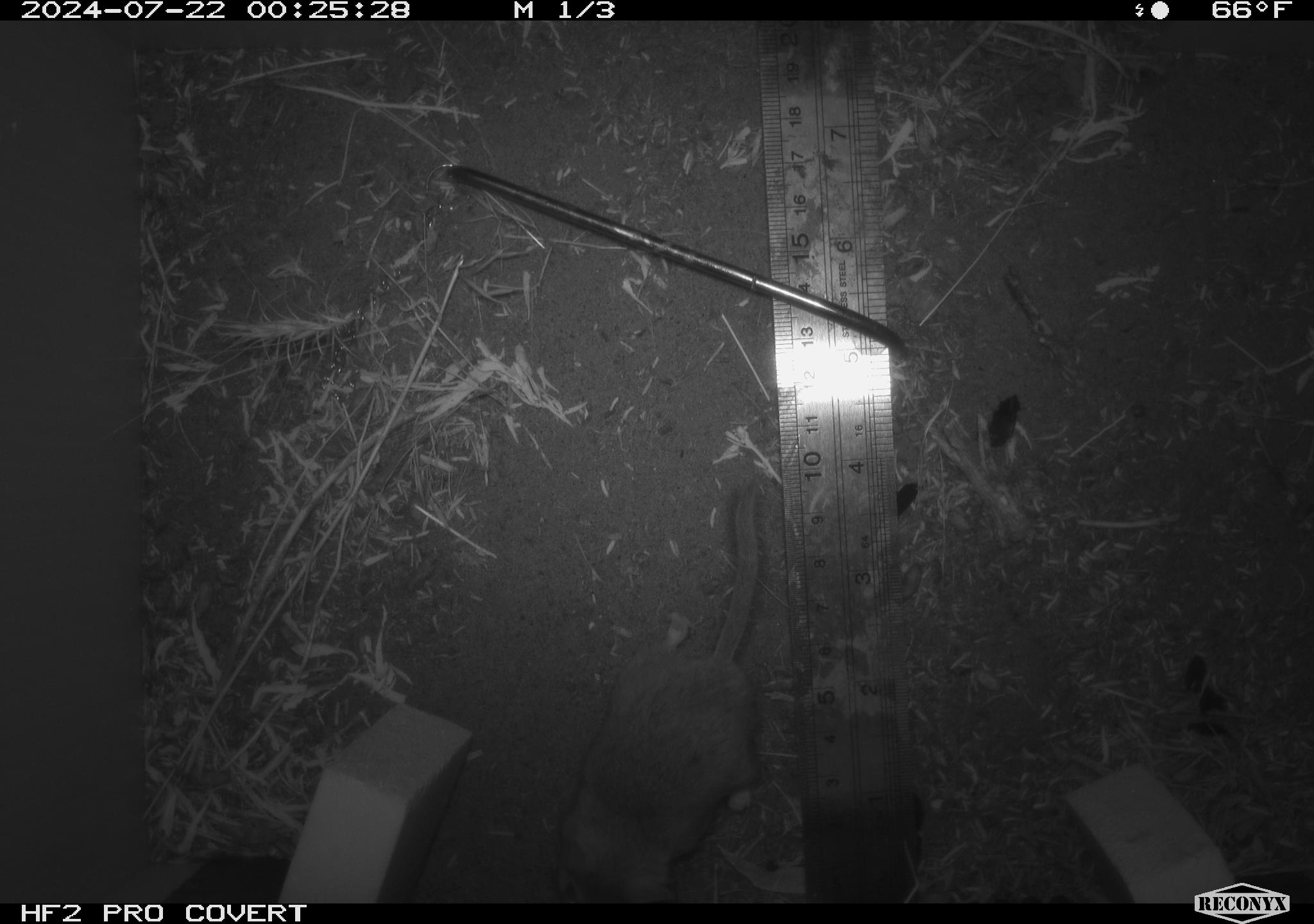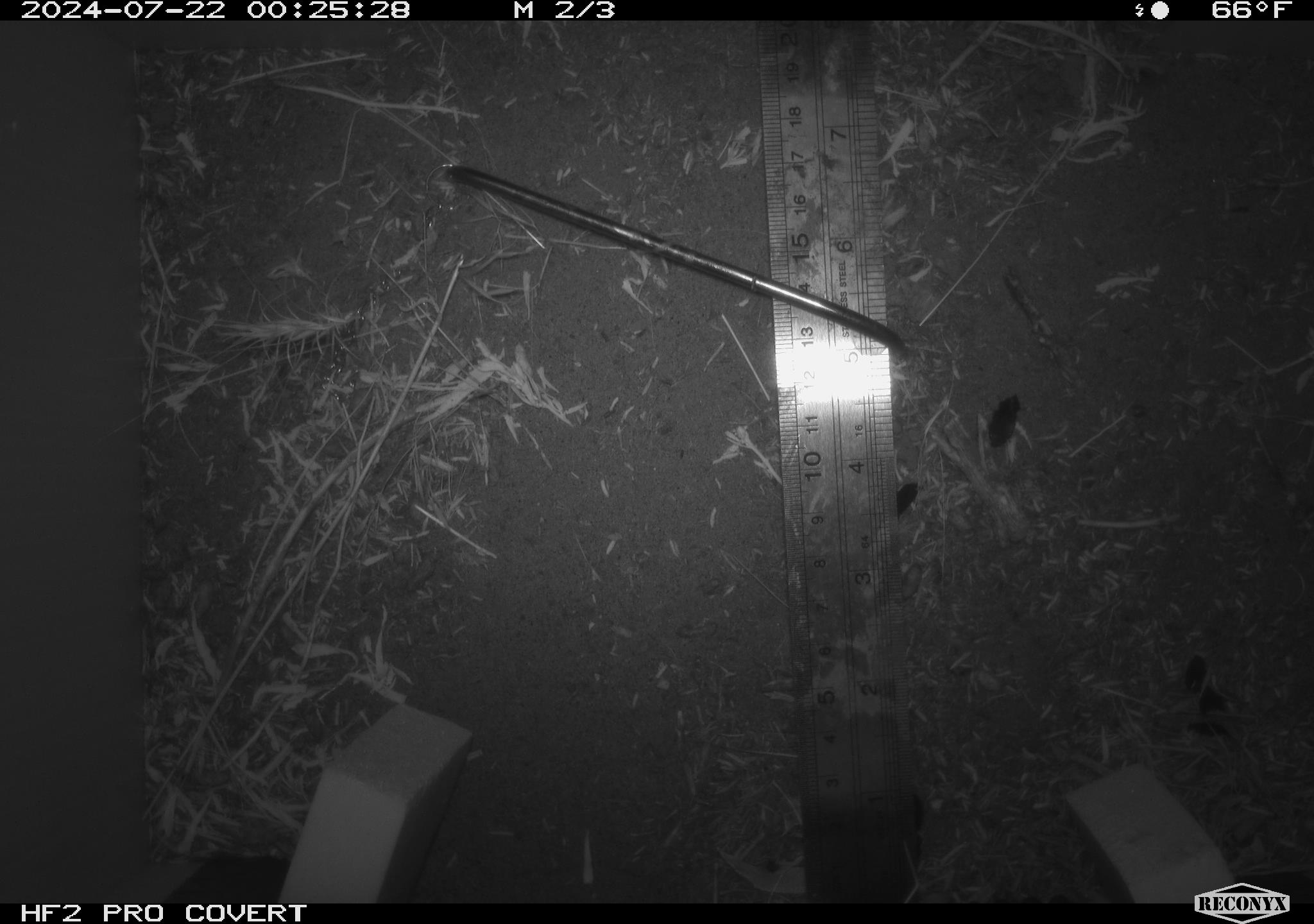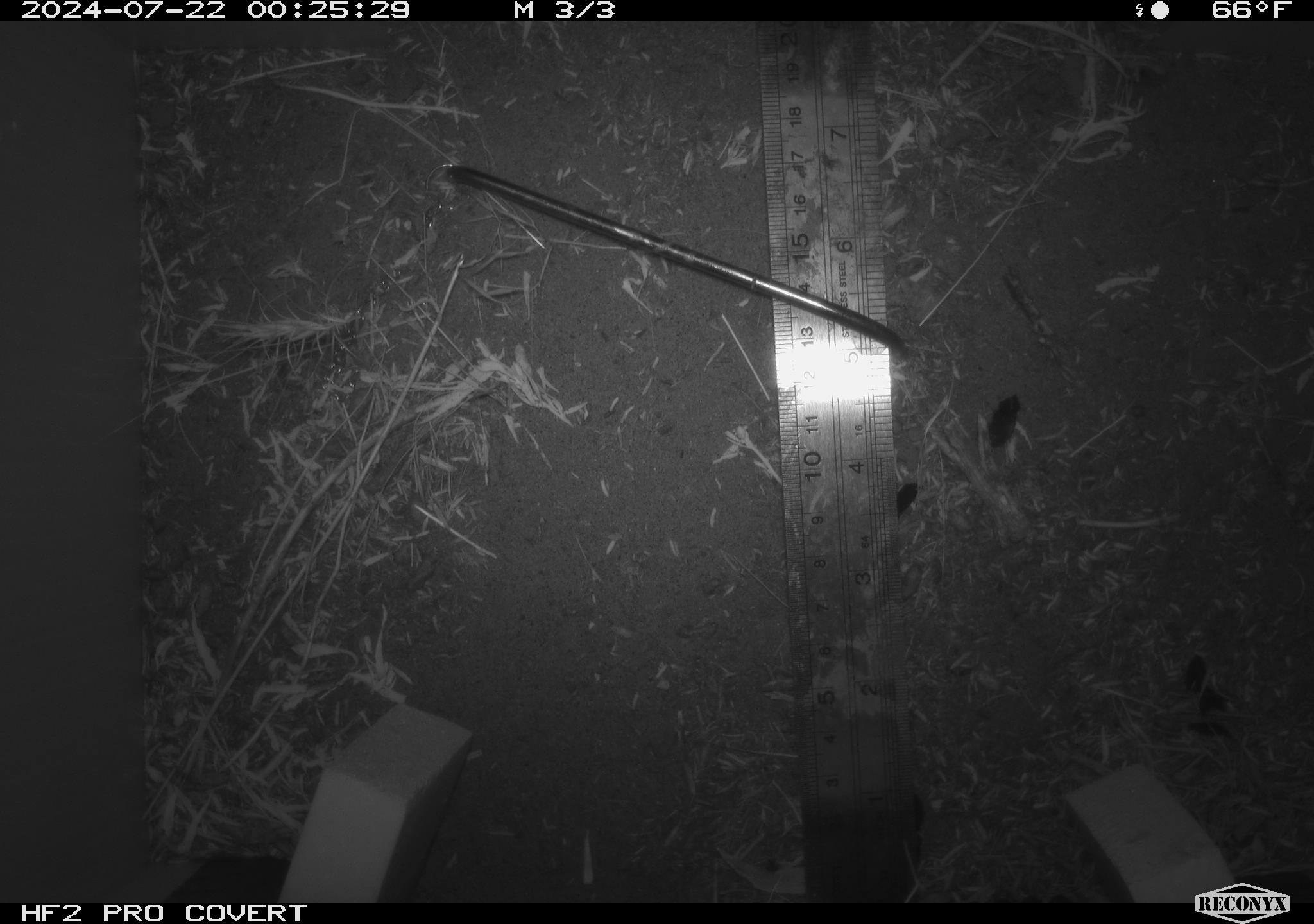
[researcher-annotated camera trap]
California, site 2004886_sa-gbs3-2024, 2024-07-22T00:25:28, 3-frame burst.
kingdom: Animalia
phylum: Chordata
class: Mammalia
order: Rodentia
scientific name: Rodentia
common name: mouse species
Mouse species (Rodentia).